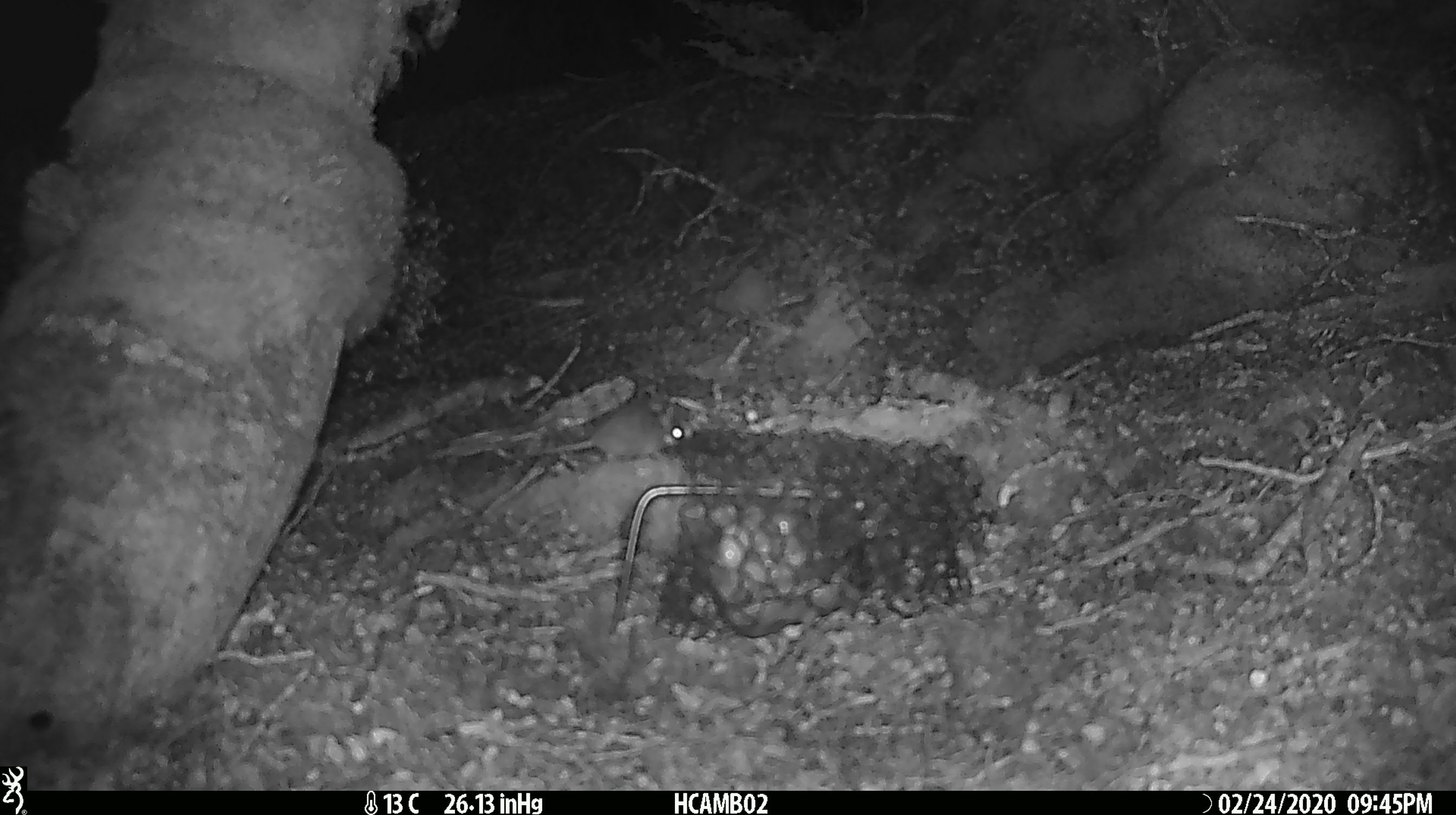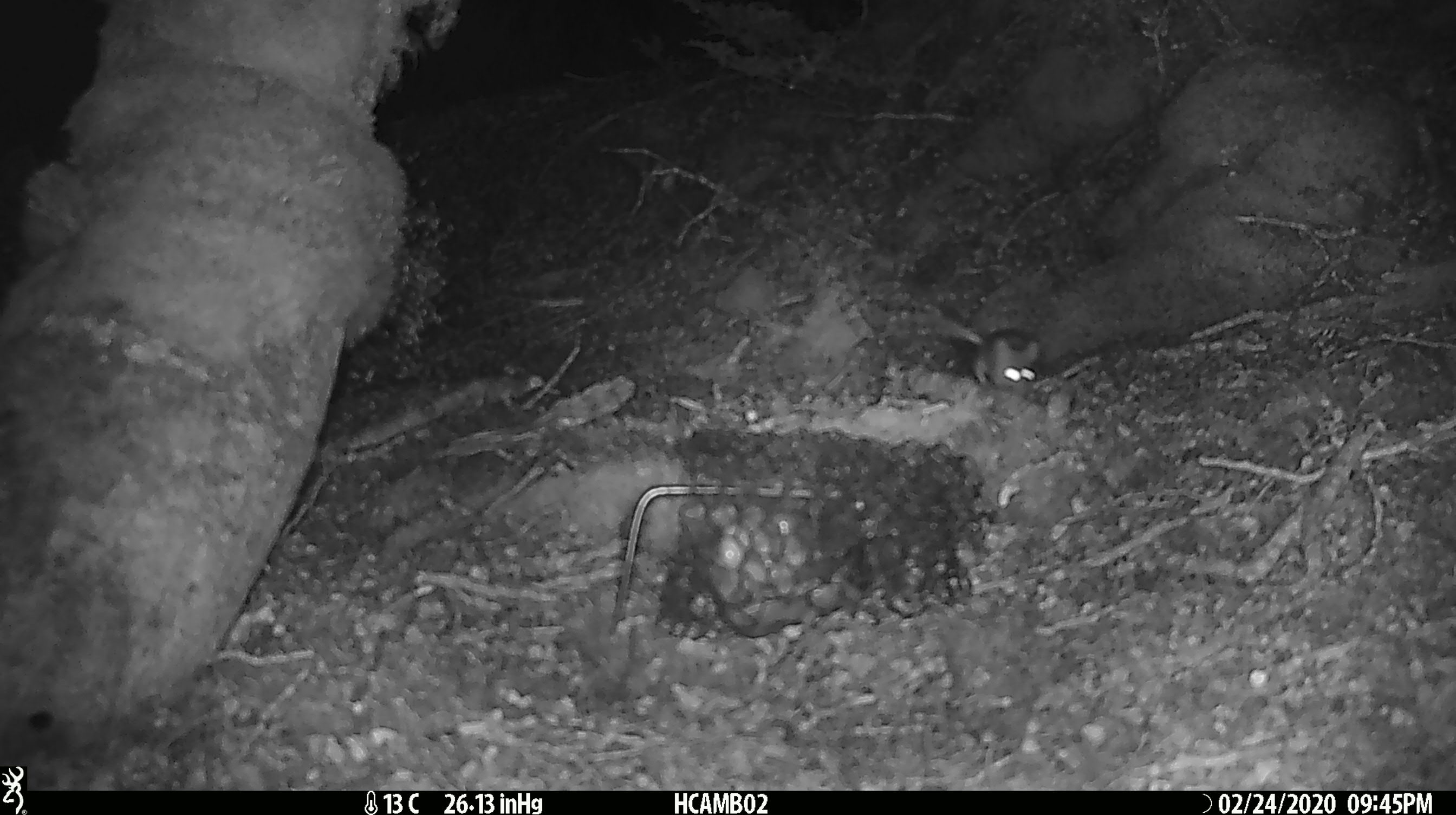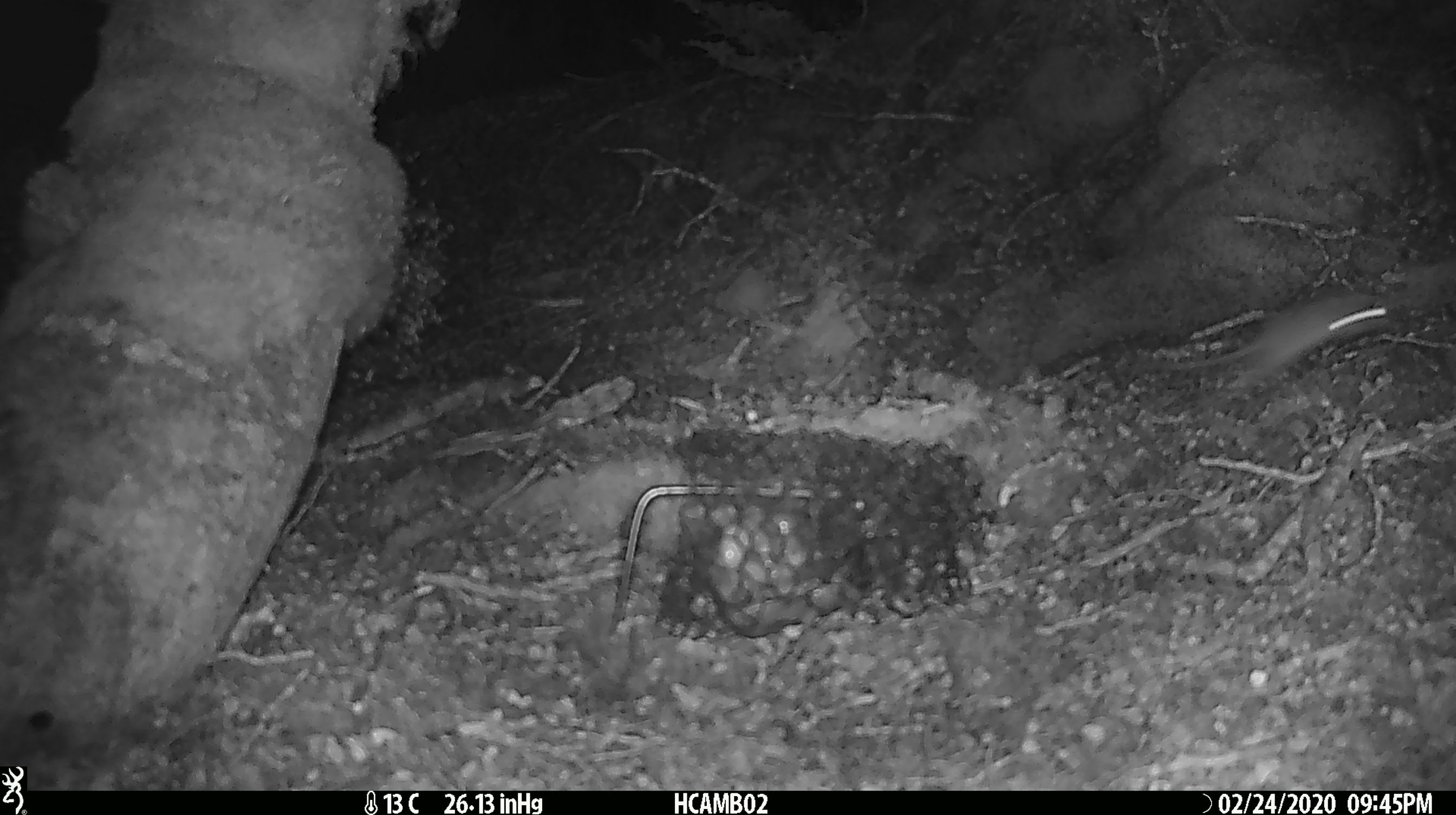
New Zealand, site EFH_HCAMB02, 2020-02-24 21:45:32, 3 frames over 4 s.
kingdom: Animalia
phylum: Chordata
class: Mammalia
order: Rodentia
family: Muridae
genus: Mus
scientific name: Mus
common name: mouse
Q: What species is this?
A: Mouse (Mus).